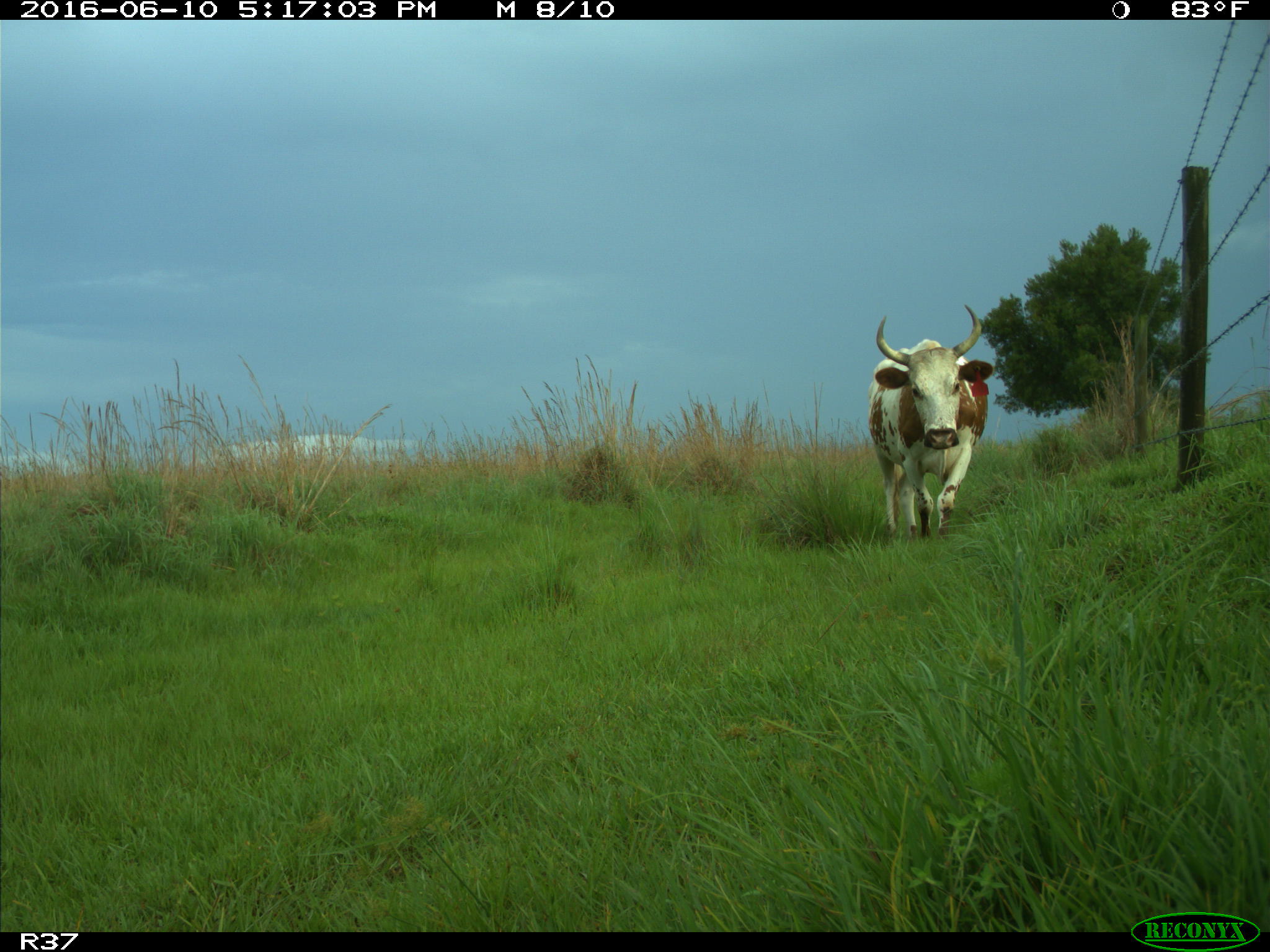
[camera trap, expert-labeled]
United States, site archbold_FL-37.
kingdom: Animalia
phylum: Chordata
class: Mammalia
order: Artiodactyla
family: Bovidae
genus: Bos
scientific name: Bos taurus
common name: domestic cow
Bos taurus (domestic cow).